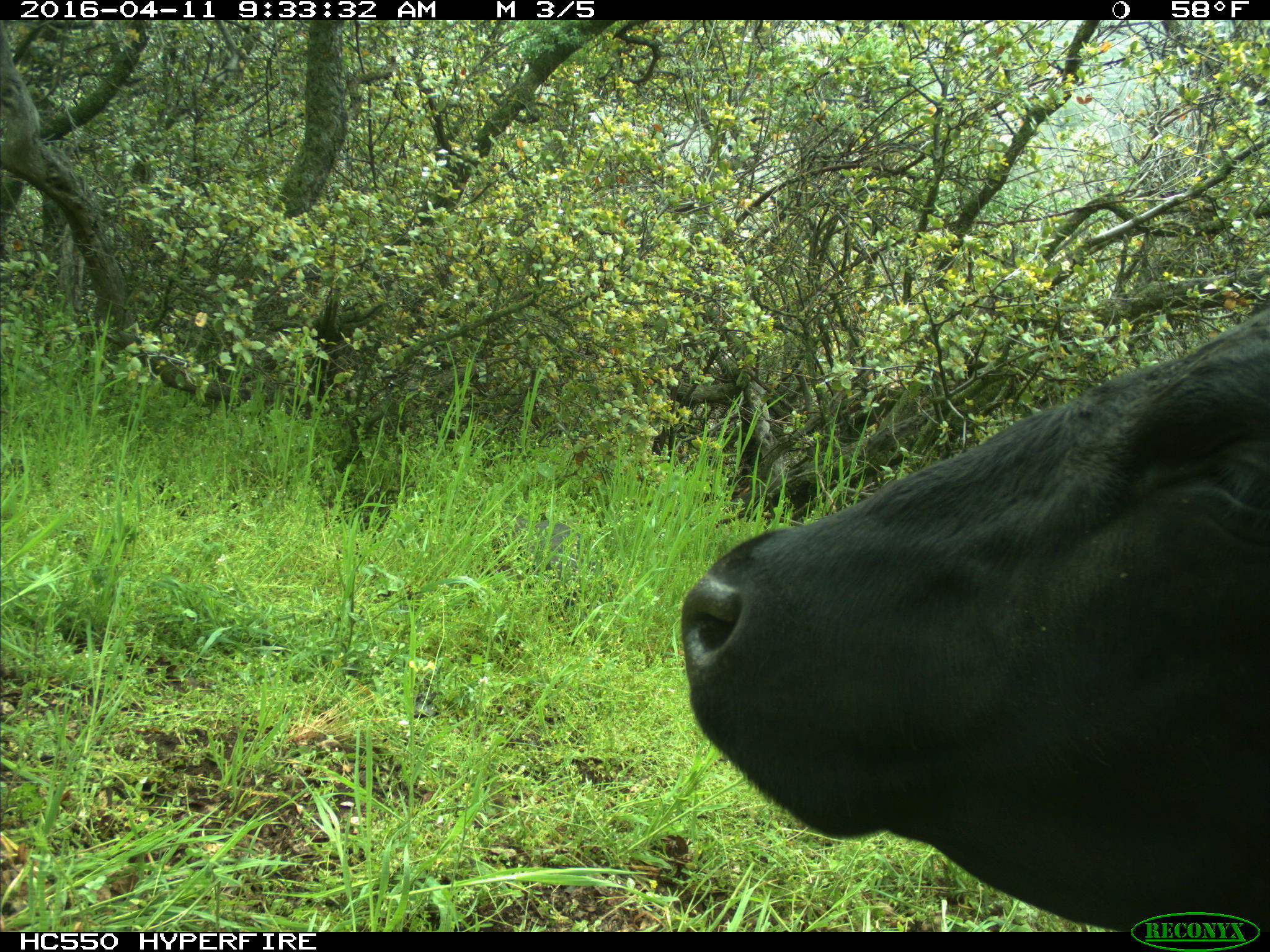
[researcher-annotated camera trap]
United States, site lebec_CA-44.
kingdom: Animalia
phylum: Chordata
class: Mammalia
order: Artiodactyla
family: Bovidae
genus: Bos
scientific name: Bos taurus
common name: domestic cow